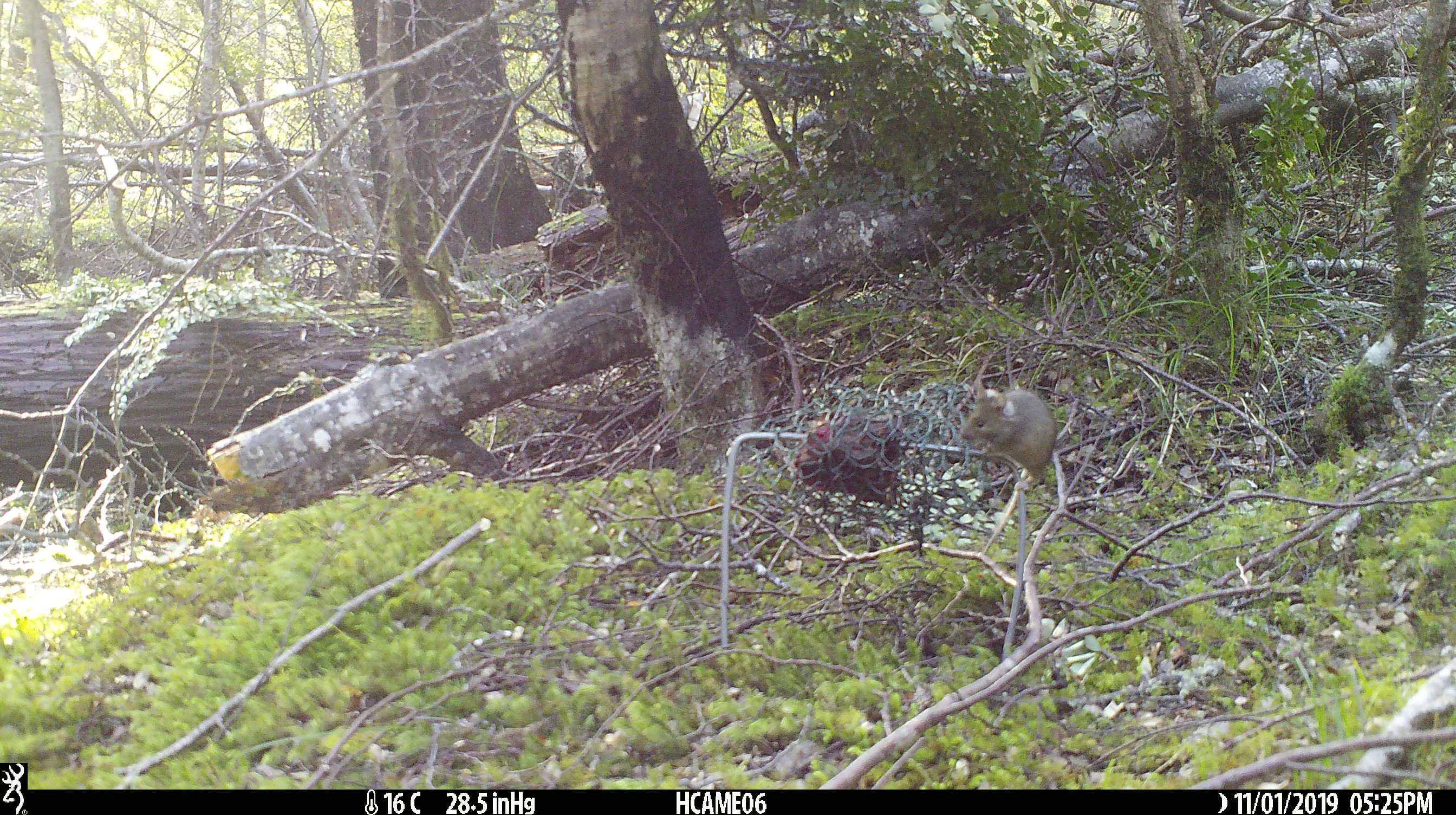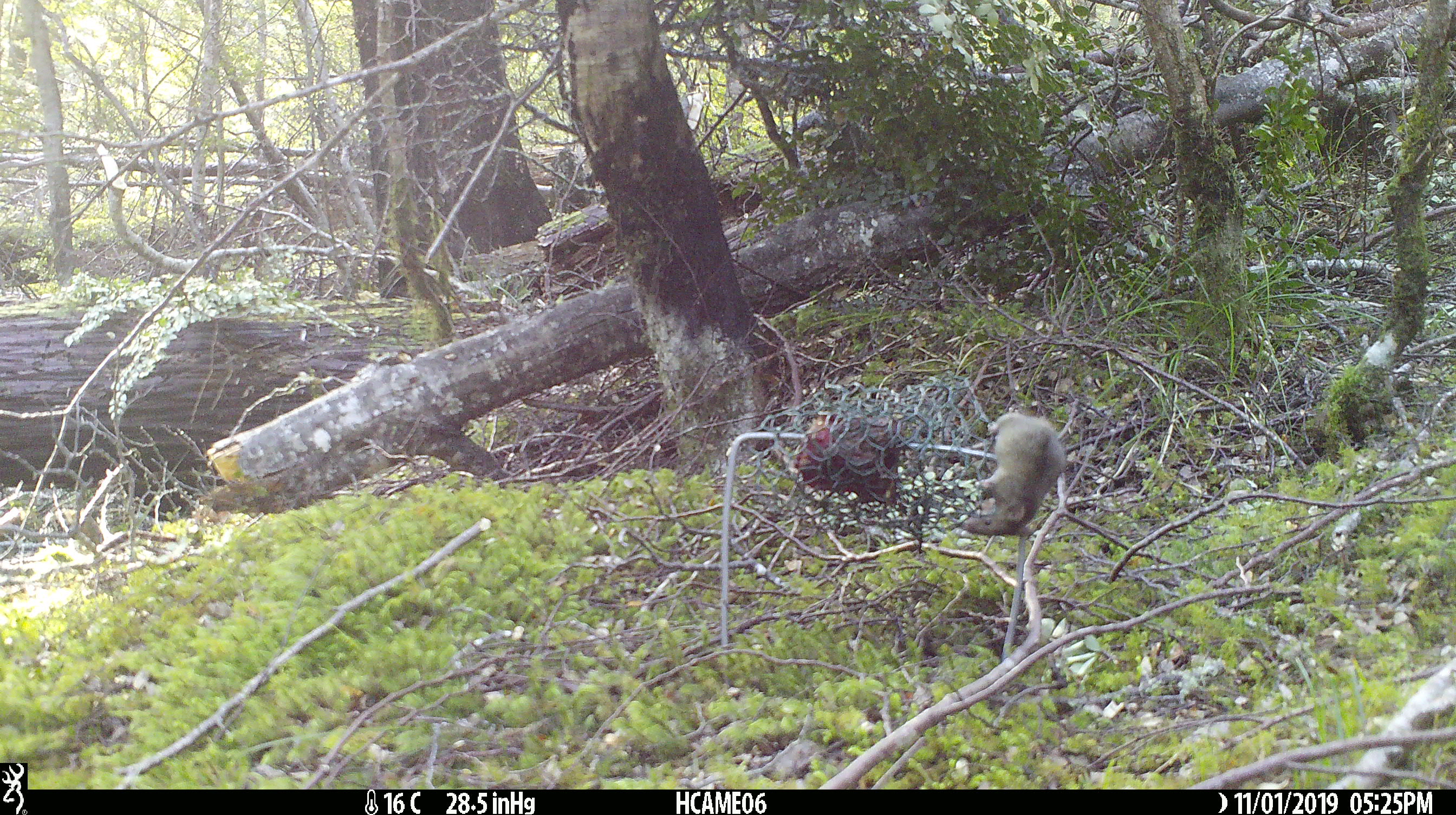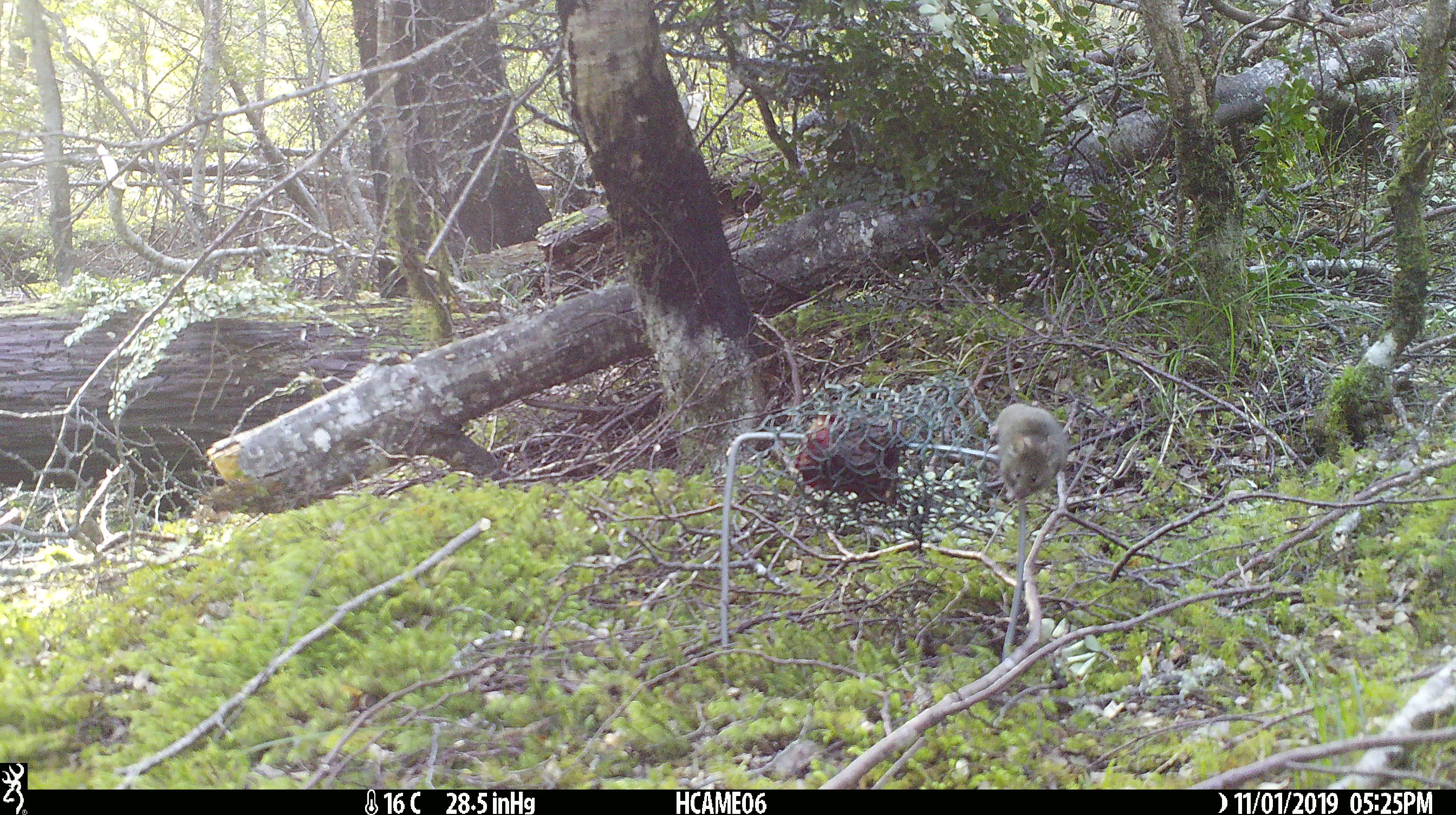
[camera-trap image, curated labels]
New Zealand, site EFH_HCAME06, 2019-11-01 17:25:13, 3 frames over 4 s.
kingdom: Animalia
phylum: Chordata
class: Mammalia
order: Rodentia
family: Muridae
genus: Mus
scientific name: Mus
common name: mouse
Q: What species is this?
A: Mouse (Mus).